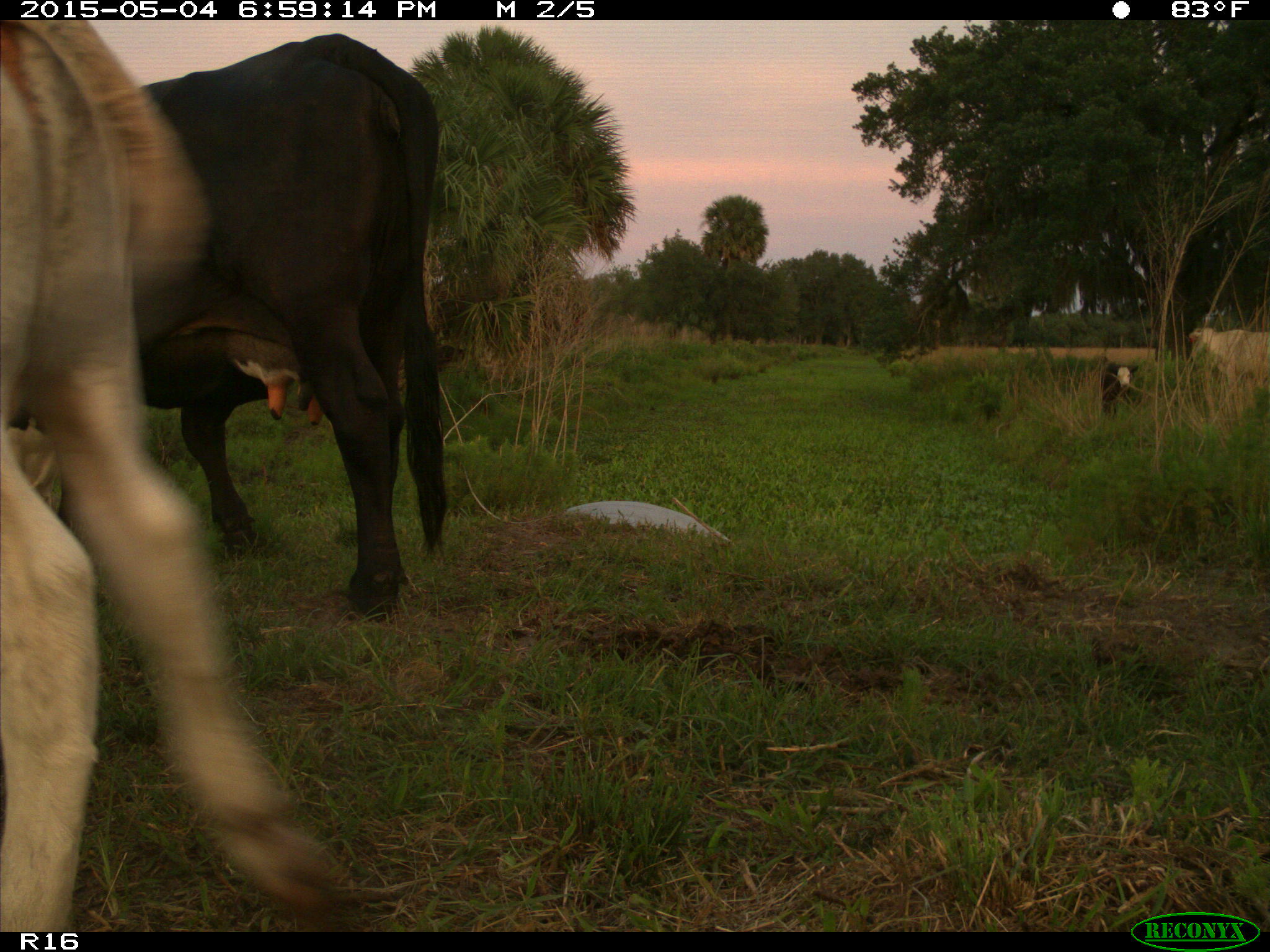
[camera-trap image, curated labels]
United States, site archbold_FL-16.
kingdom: Animalia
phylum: Chordata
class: Mammalia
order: Artiodactyla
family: Bovidae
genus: Bos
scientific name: Bos taurus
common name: domestic cow